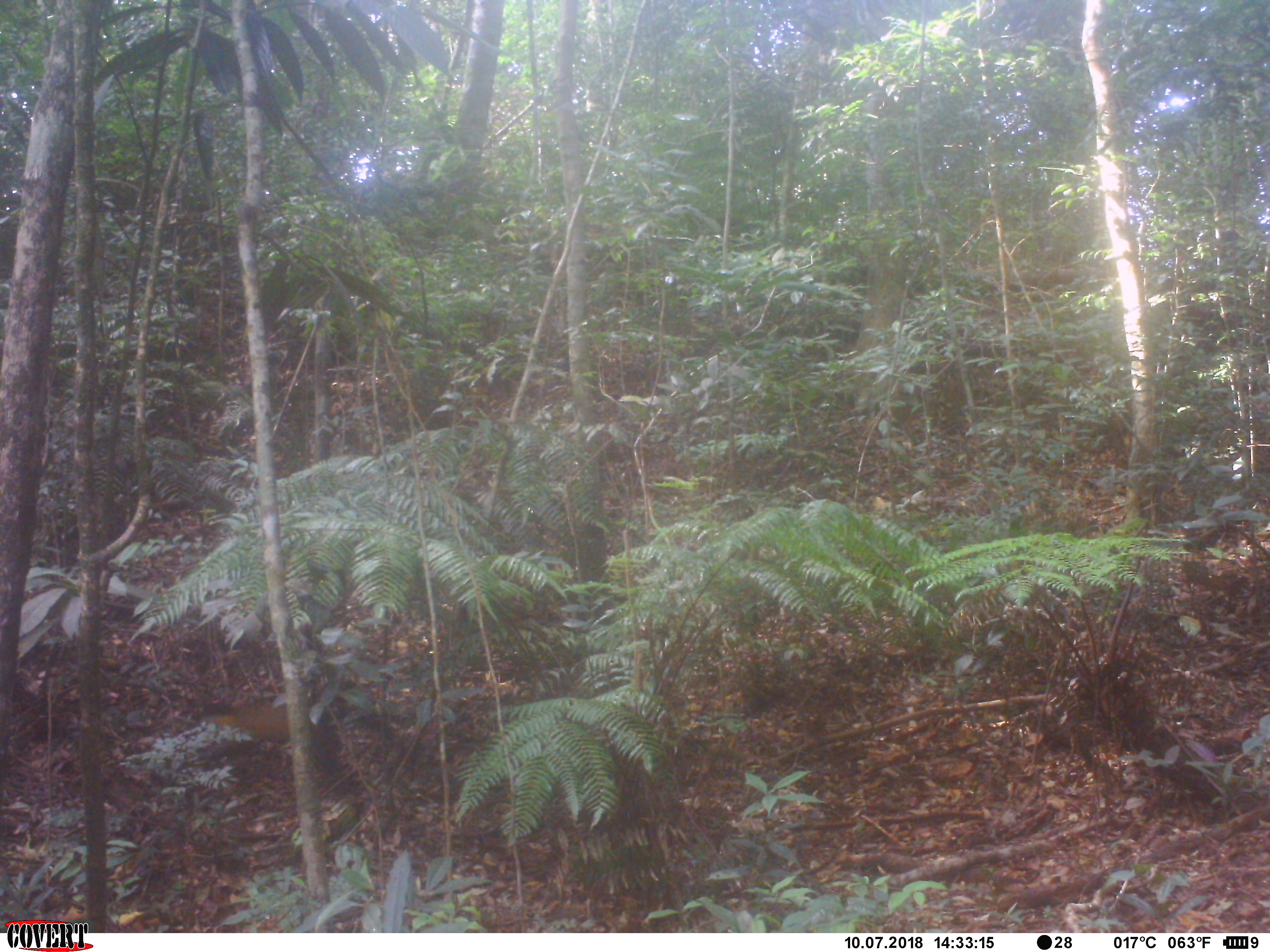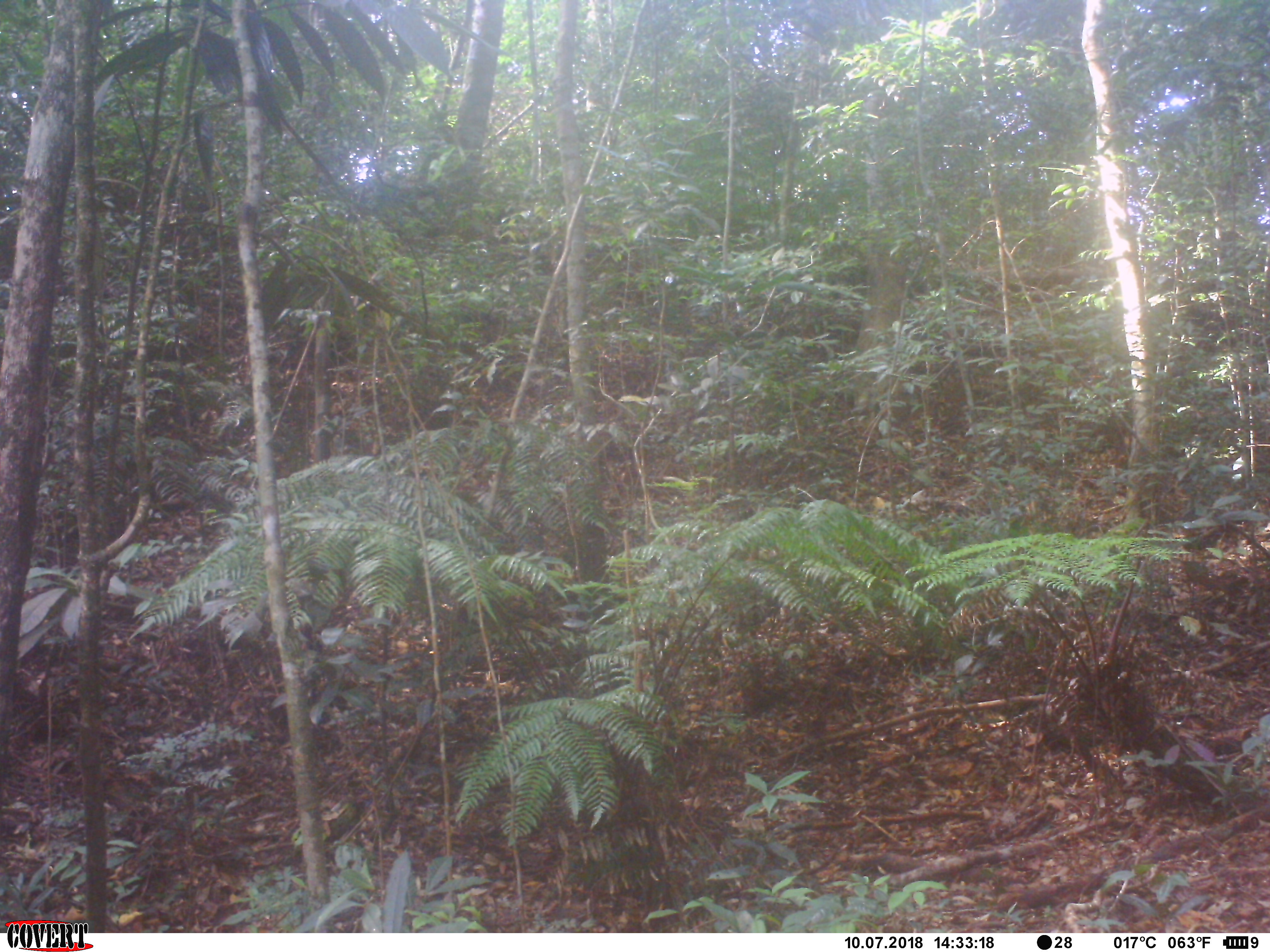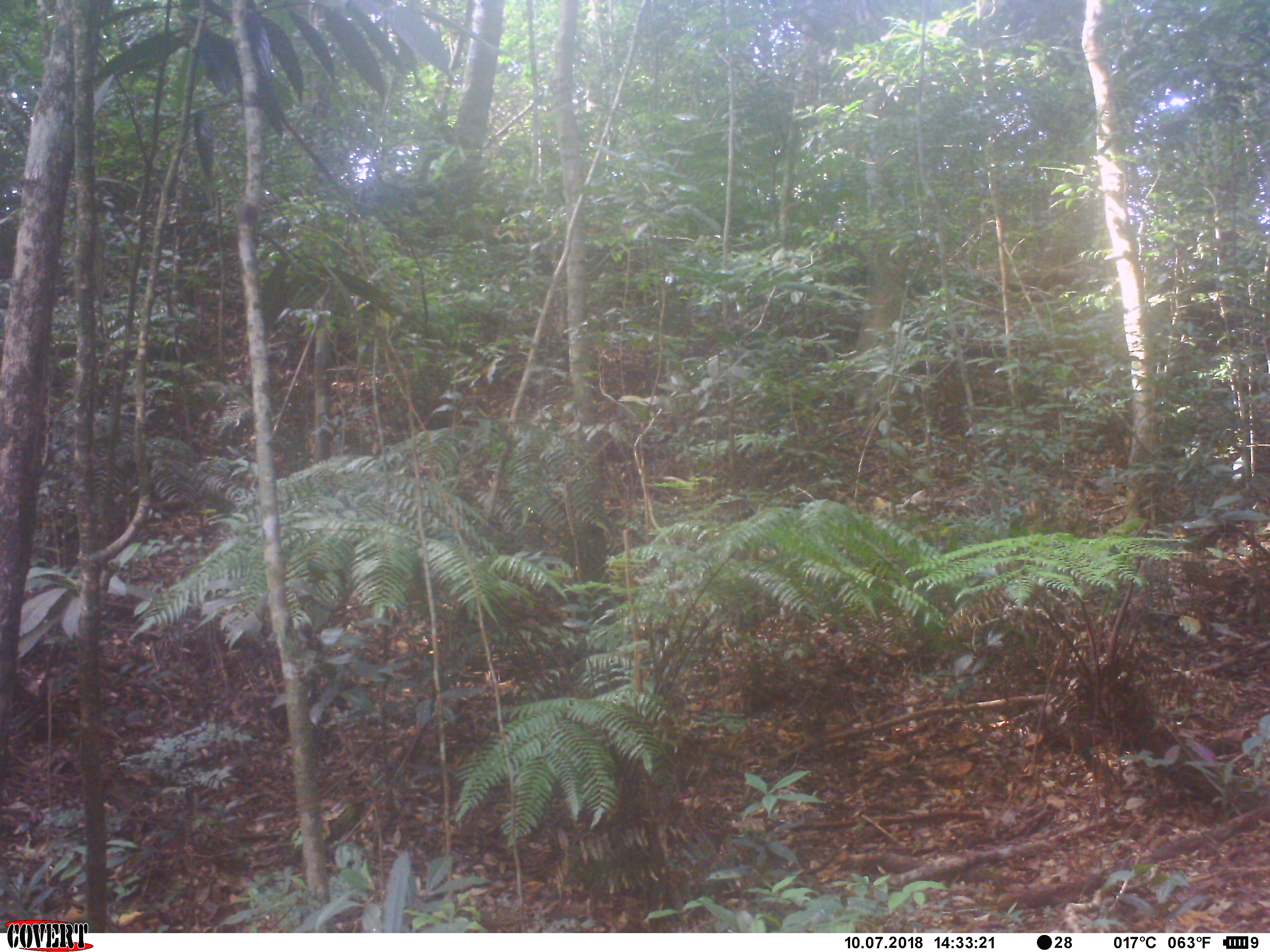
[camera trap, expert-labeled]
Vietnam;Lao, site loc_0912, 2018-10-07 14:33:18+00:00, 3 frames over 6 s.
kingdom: Animalia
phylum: Chordata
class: Mammalia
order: Carnivora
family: Mustelidae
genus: Martes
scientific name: Martes flavigula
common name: yellow-throated marten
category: yellow throated marten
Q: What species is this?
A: Yellow throated marten (yellow-throated marten) (Martes flavigula).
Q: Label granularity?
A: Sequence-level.